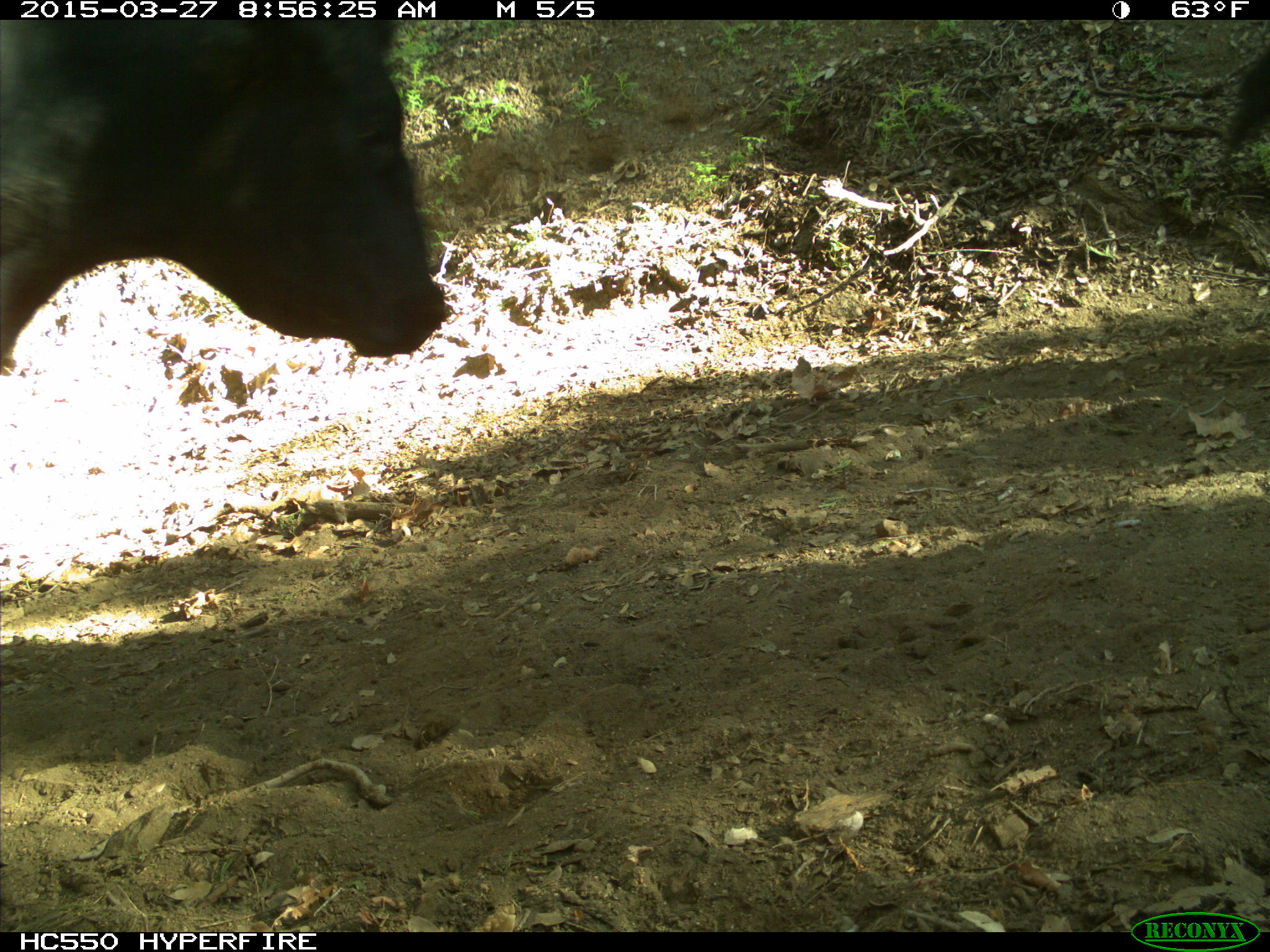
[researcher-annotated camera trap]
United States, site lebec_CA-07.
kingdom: Animalia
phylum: Chordata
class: Mammalia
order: Artiodactyla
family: Bovidae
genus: Bos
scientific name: Bos taurus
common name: domestic cow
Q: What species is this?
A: Bos taurus (domestic cow).